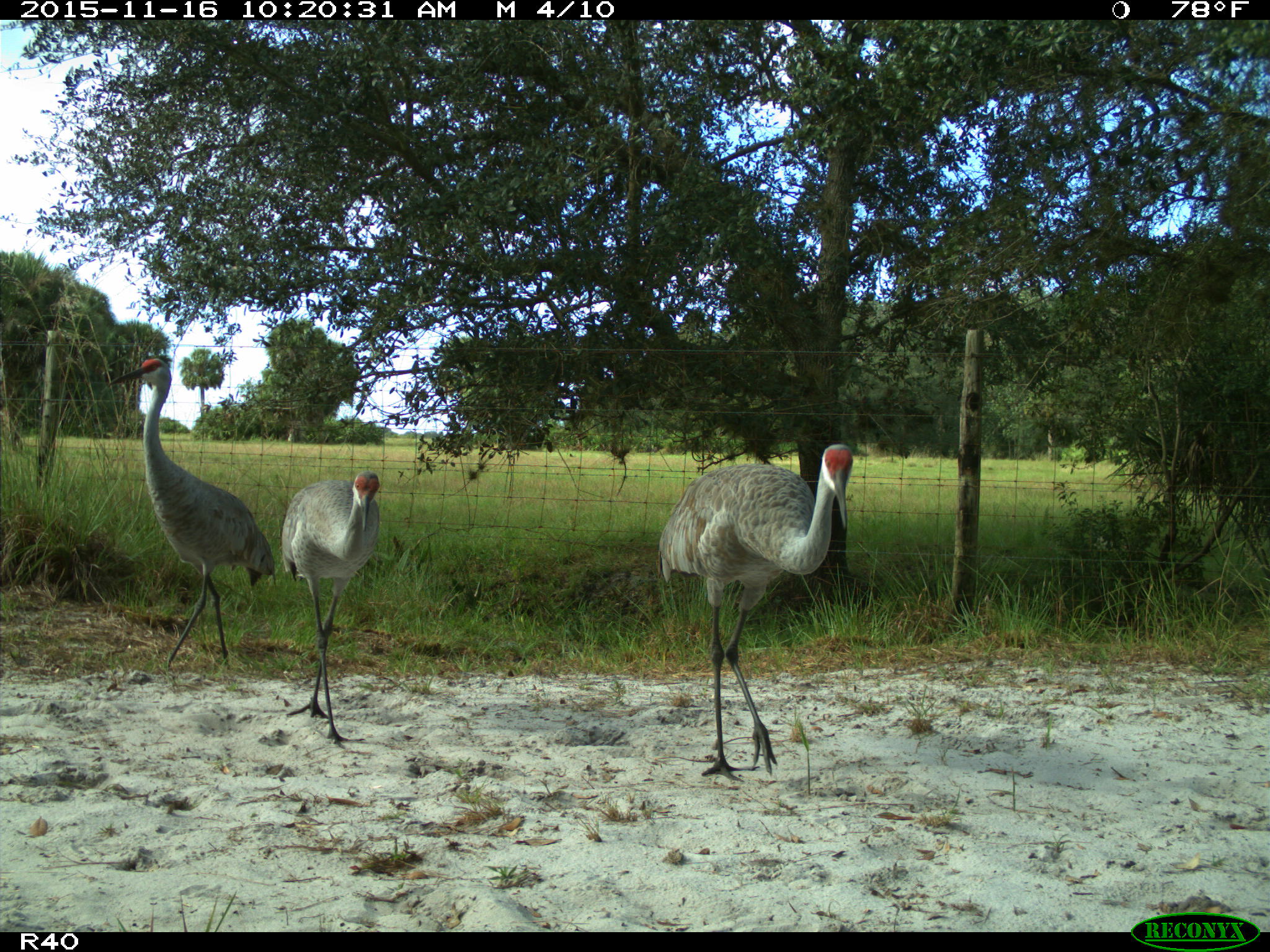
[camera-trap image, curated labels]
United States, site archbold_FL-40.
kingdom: Animalia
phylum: Chordata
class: Aves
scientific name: Aves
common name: birds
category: unidentified bird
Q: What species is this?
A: Unidentified bird (birds) (Aves).